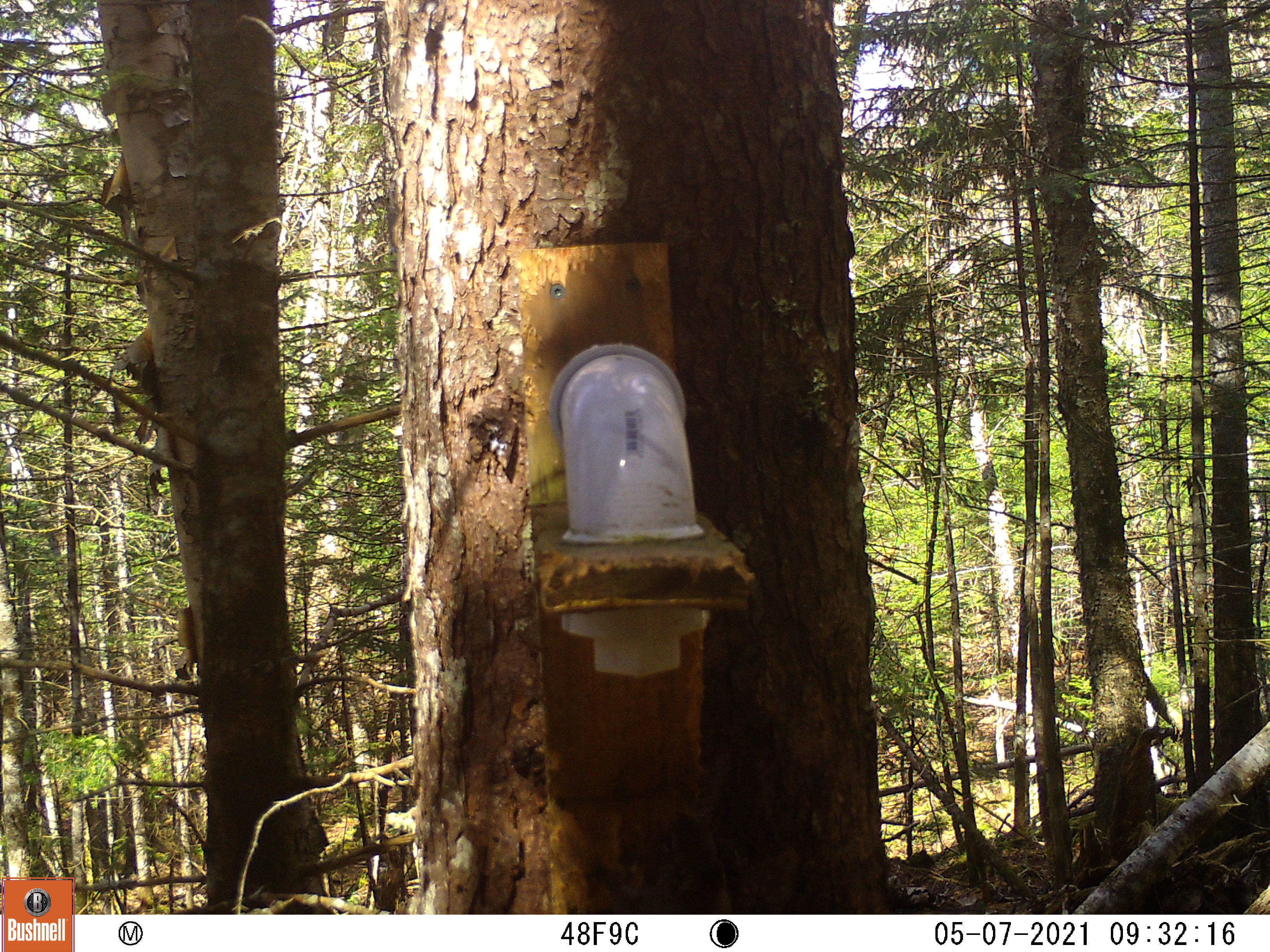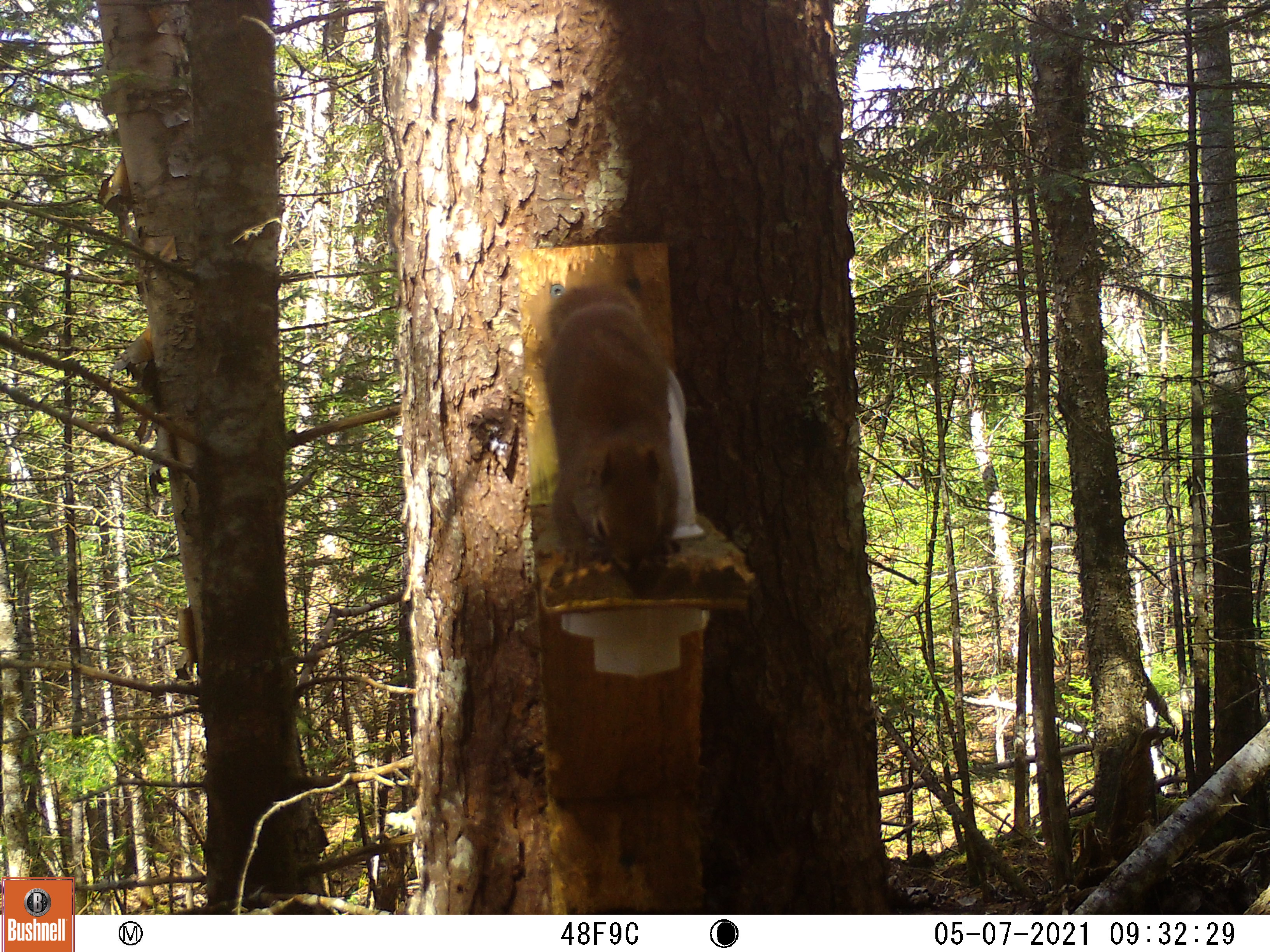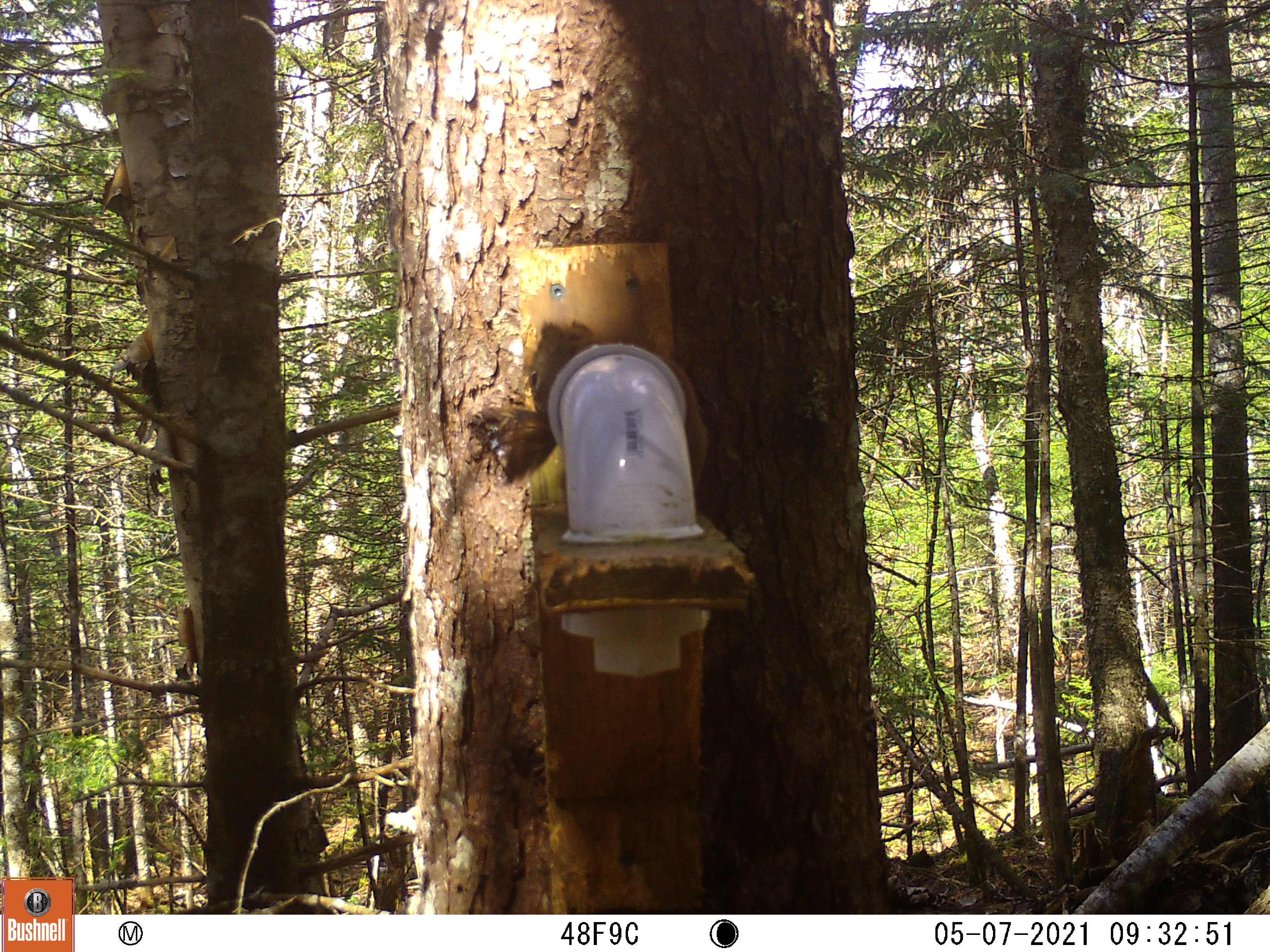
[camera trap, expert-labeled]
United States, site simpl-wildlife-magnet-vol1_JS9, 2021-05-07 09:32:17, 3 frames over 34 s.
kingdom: Animalia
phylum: Chordata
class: Mammalia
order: Rodentia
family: Sciuridae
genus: Tamiasciurus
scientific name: Tamiasciurus hudsonicus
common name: red squirrel